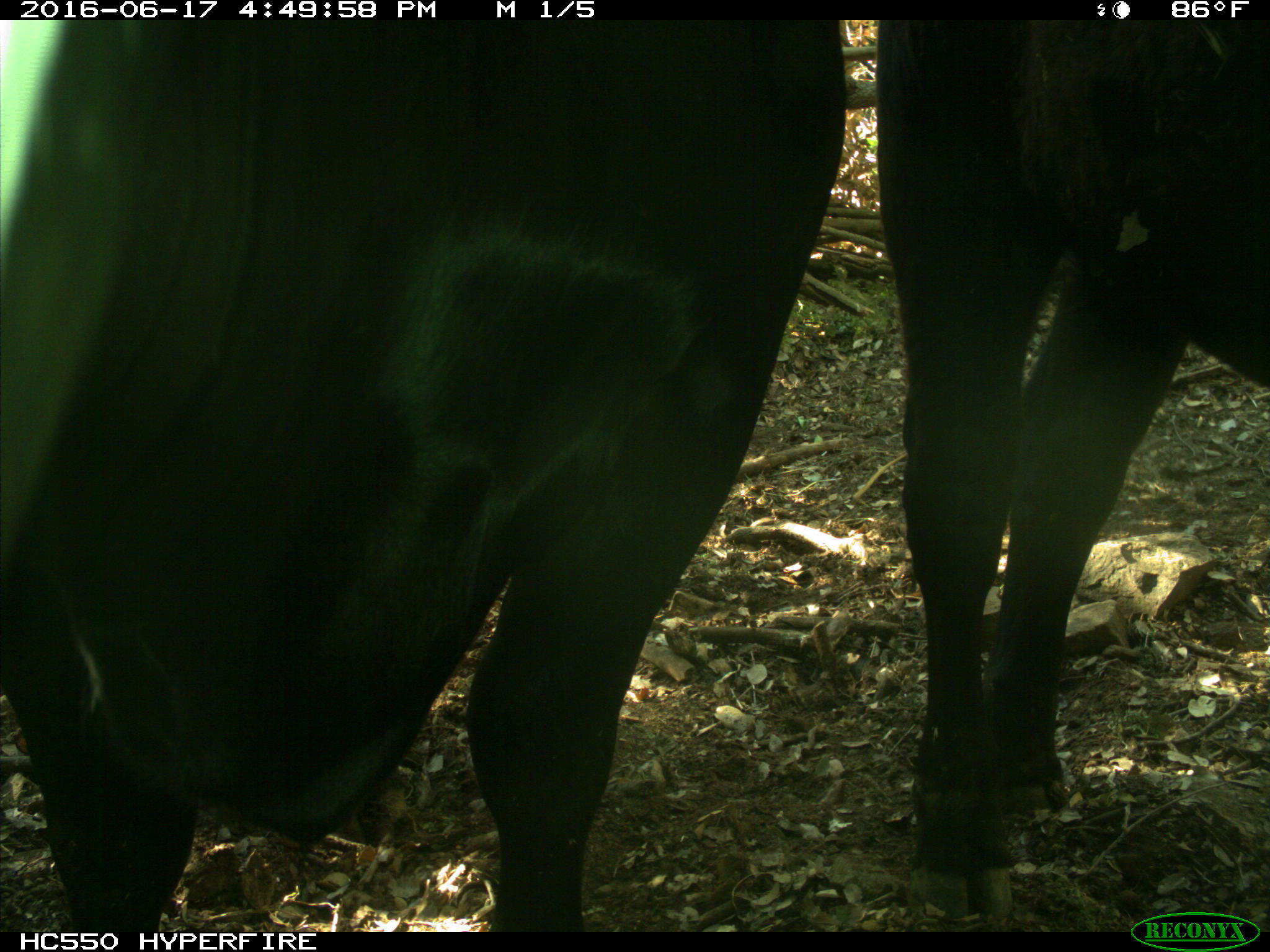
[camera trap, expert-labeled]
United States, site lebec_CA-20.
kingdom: Animalia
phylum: Chordata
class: Mammalia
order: Artiodactyla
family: Bovidae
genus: Bos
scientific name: Bos taurus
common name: domestic cow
Bos taurus (domestic cow).